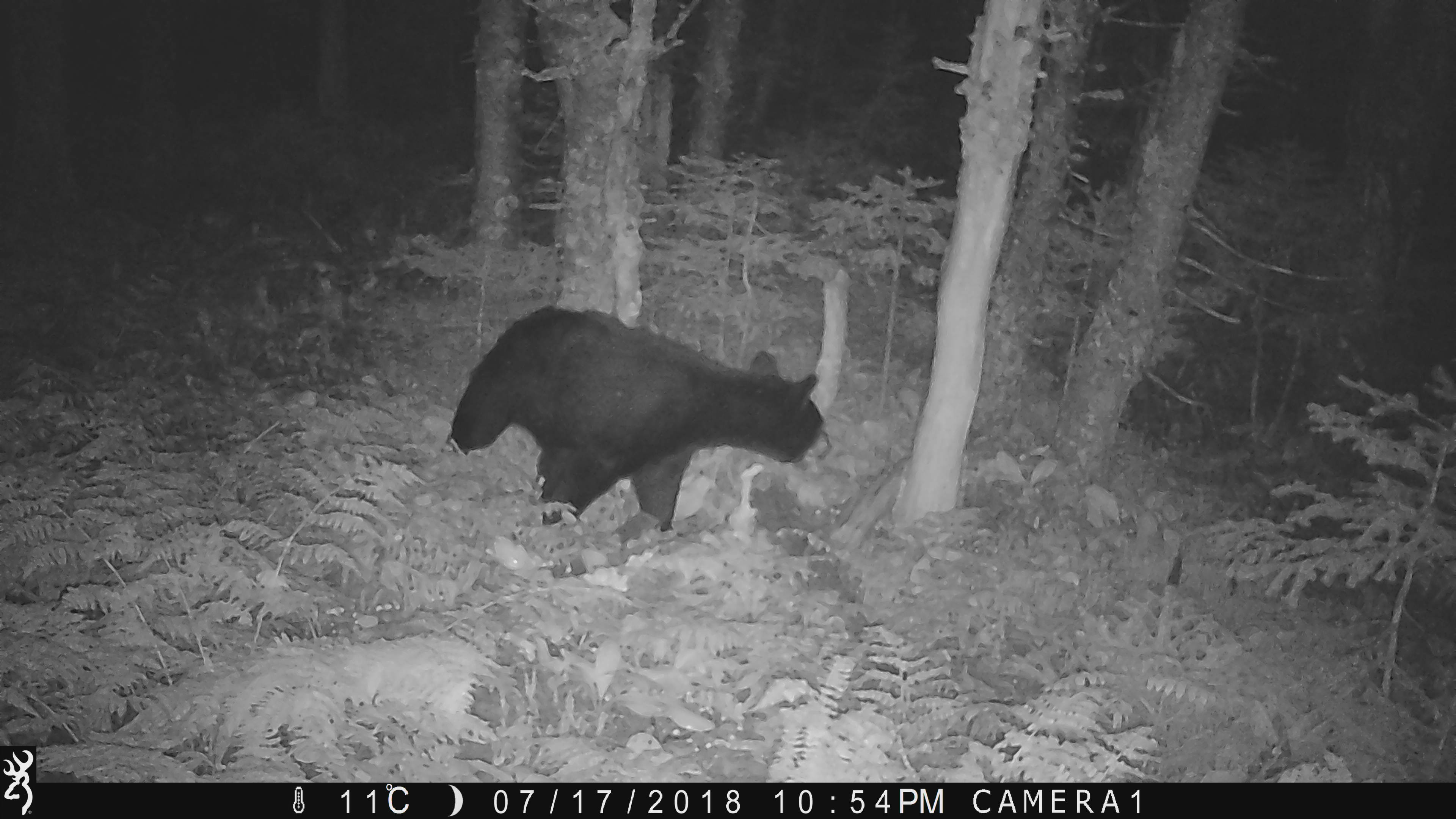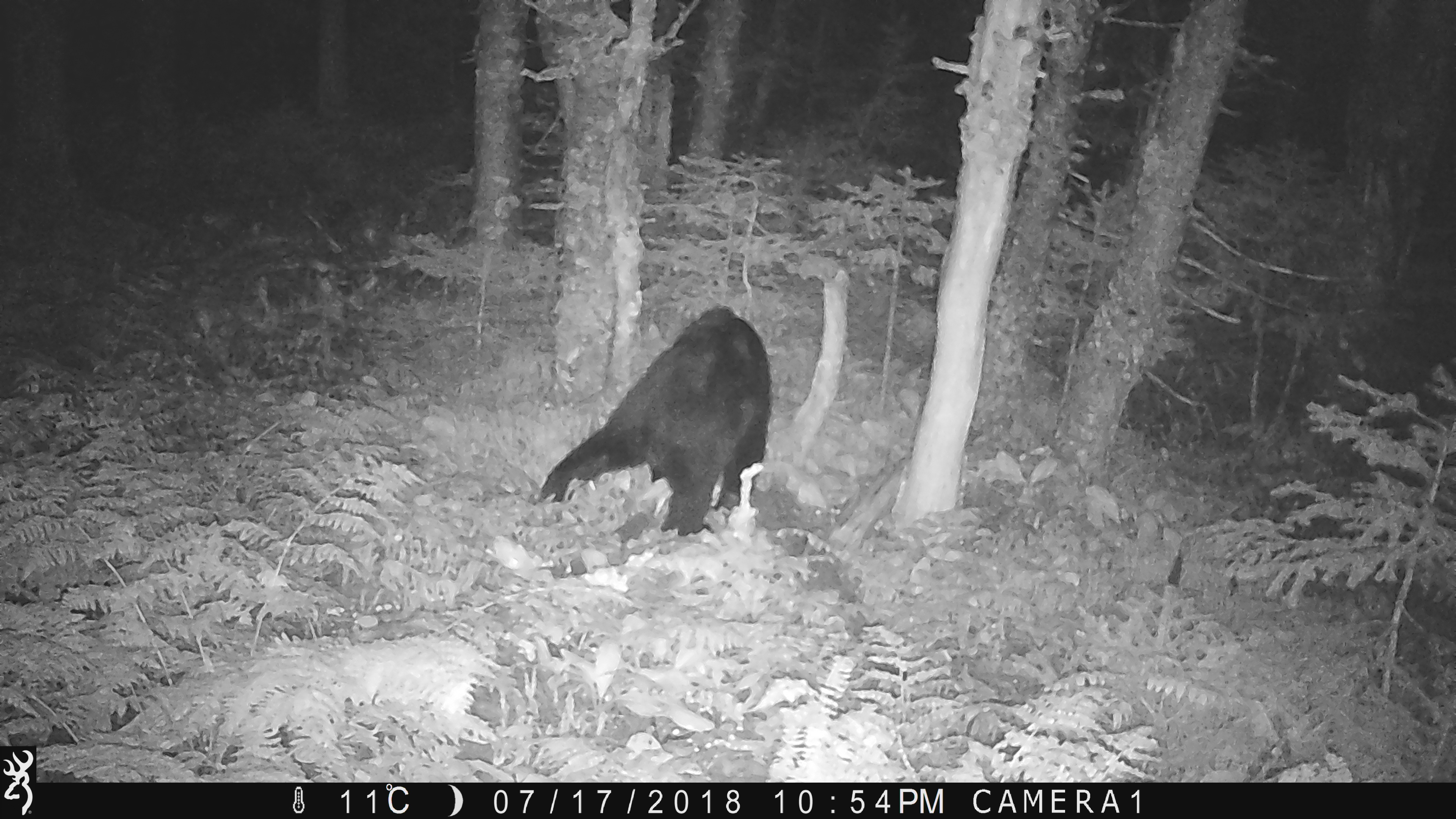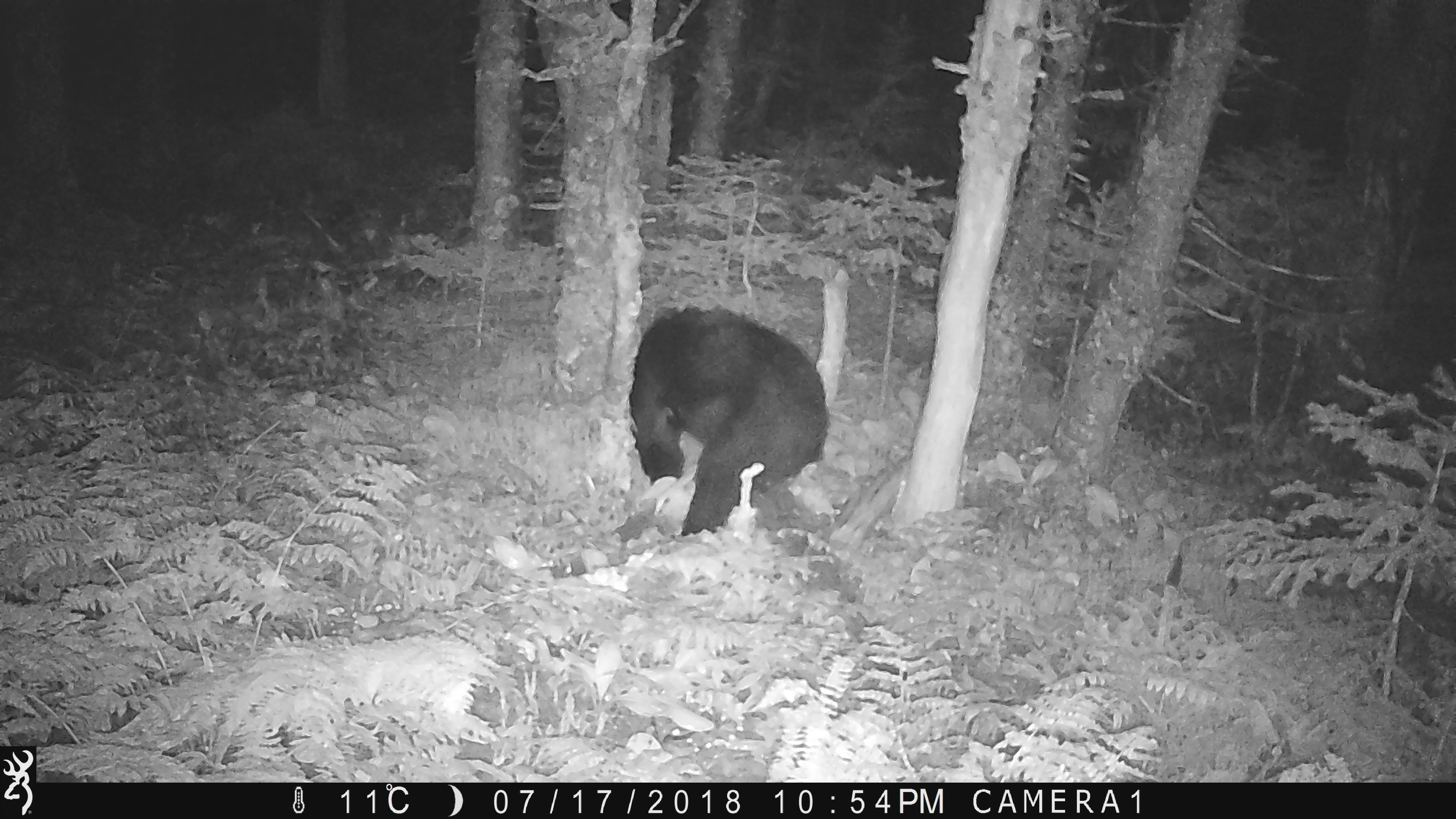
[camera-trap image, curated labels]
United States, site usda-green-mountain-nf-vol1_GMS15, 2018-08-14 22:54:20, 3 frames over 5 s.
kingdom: Animalia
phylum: Chordata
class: Mammalia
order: Carnivora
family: Ursidae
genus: Ursus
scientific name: Ursus americanus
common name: black bear